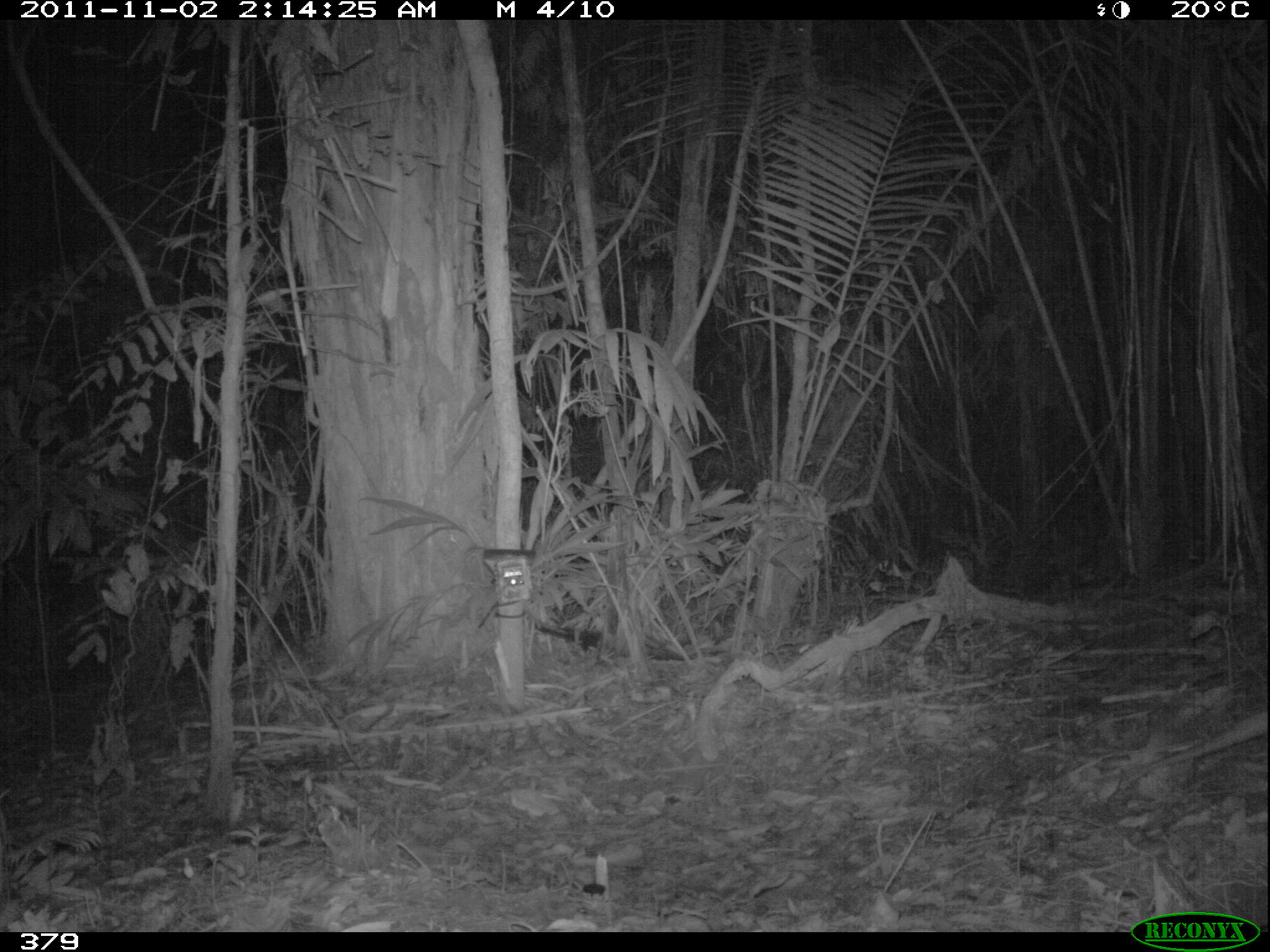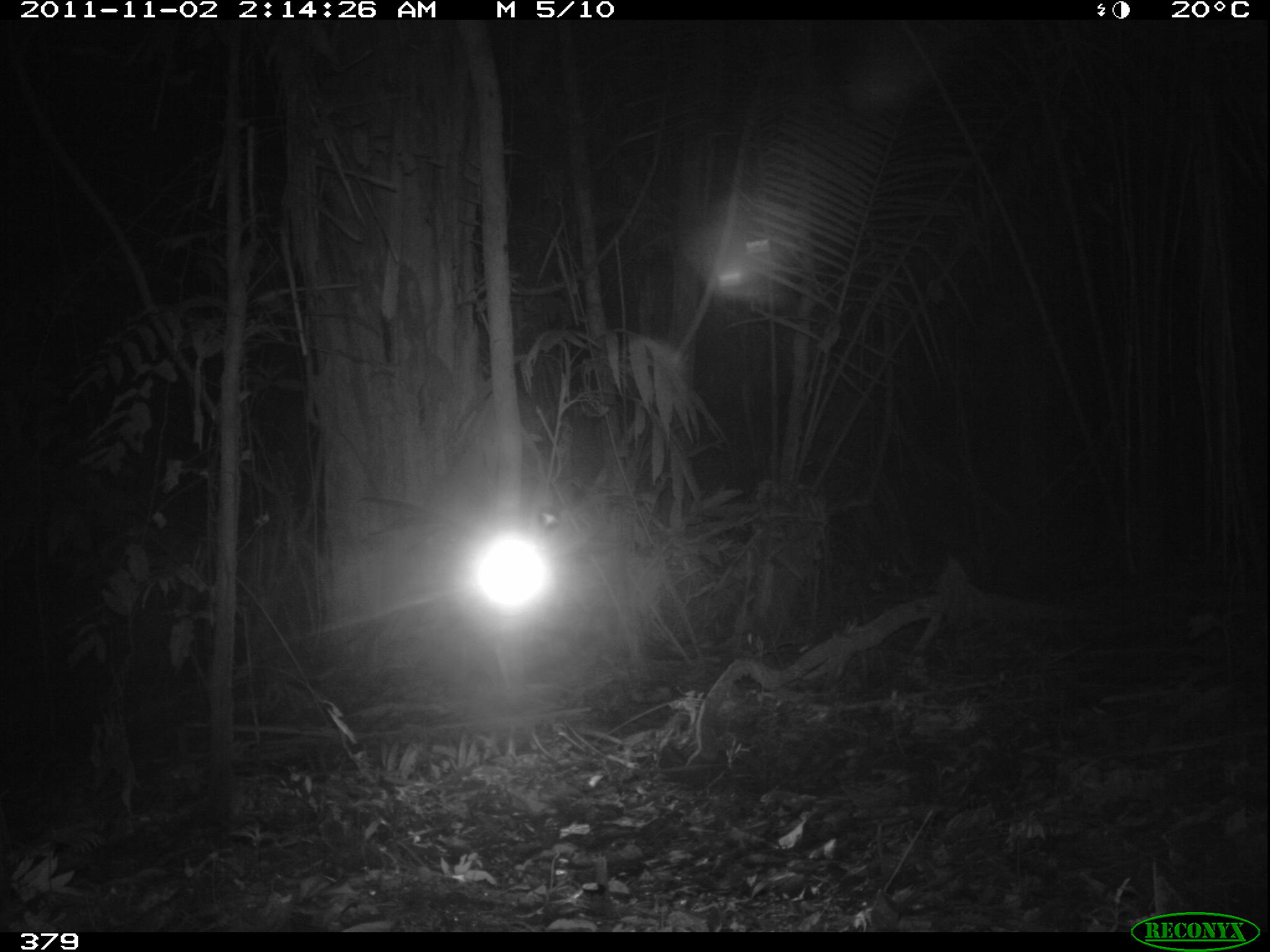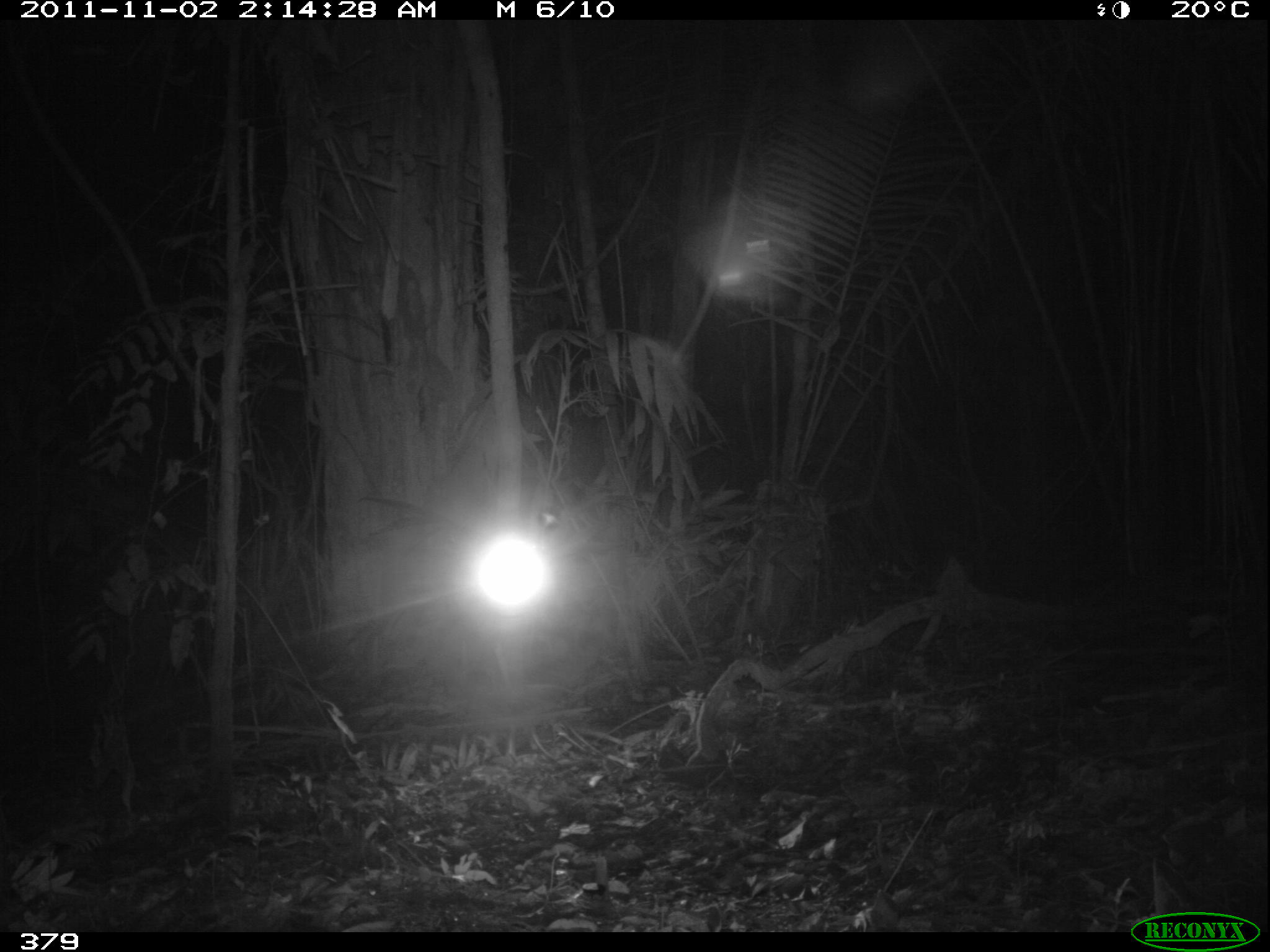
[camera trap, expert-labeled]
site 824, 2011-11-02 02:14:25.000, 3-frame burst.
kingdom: Animalia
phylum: Chordata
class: Mammalia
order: Cingulata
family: Dasypodidae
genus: Dasypus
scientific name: Dasypus novemcinctus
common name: nine-banded armadillo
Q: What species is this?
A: Dasypus novemcinctus (nine-banded armadillo).